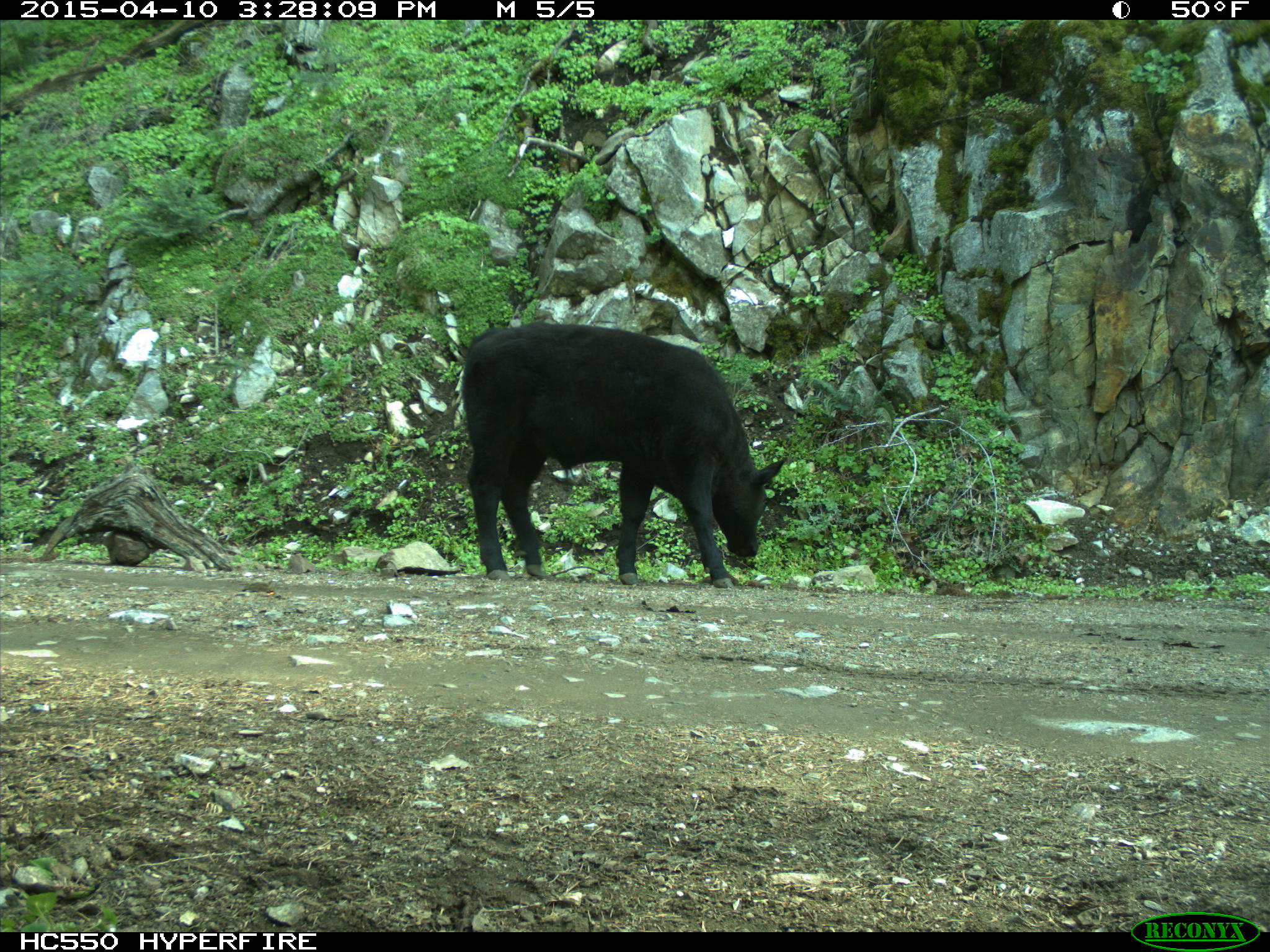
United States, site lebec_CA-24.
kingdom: Animalia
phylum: Chordata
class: Mammalia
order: Artiodactyla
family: Bovidae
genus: Bos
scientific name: Bos taurus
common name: domestic cow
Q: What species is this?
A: Bos taurus (domestic cow).